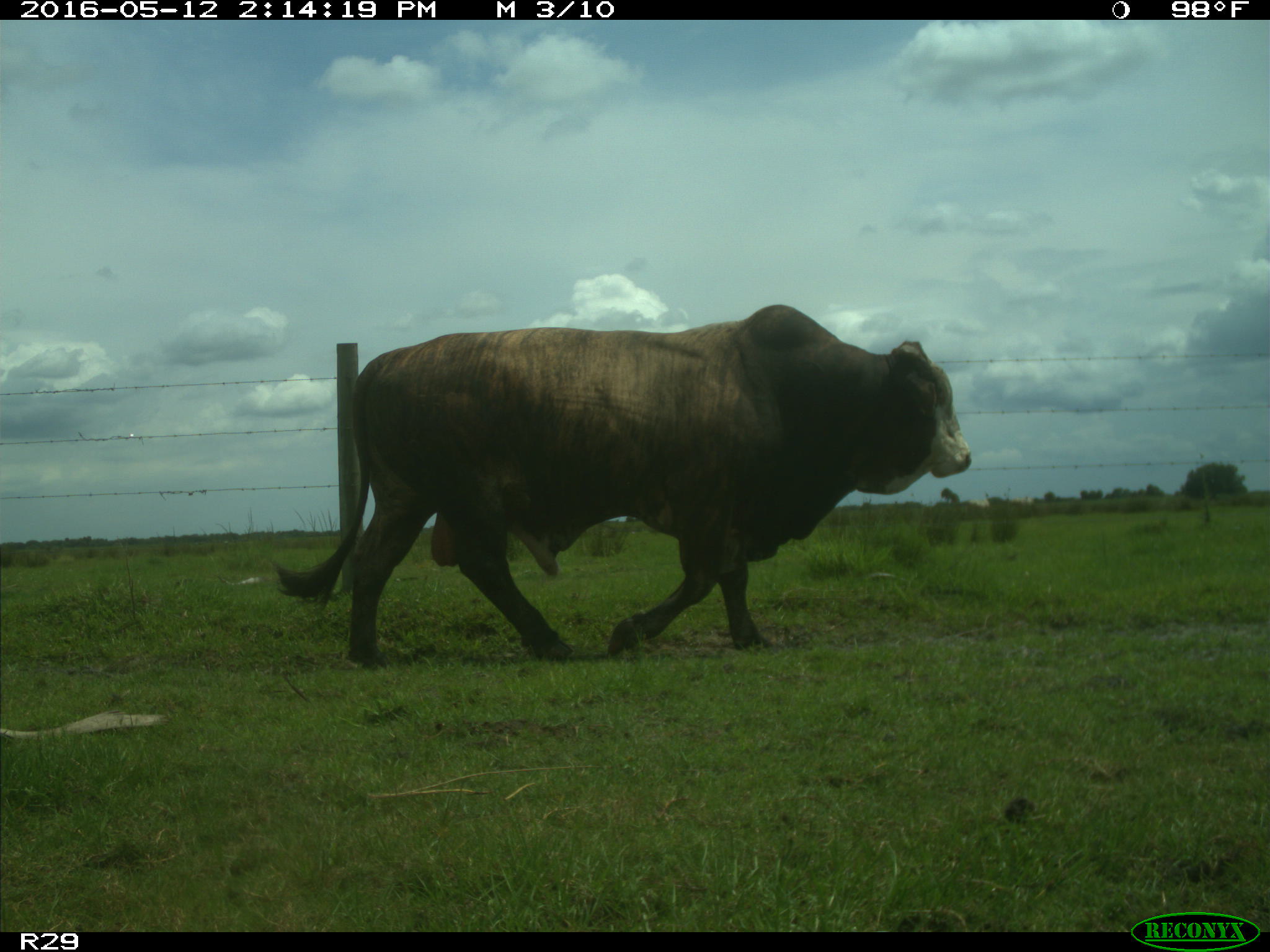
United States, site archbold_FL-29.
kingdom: Animalia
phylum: Chordata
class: Mammalia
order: Artiodactyla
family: Bovidae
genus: Bos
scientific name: Bos taurus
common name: domestic cow